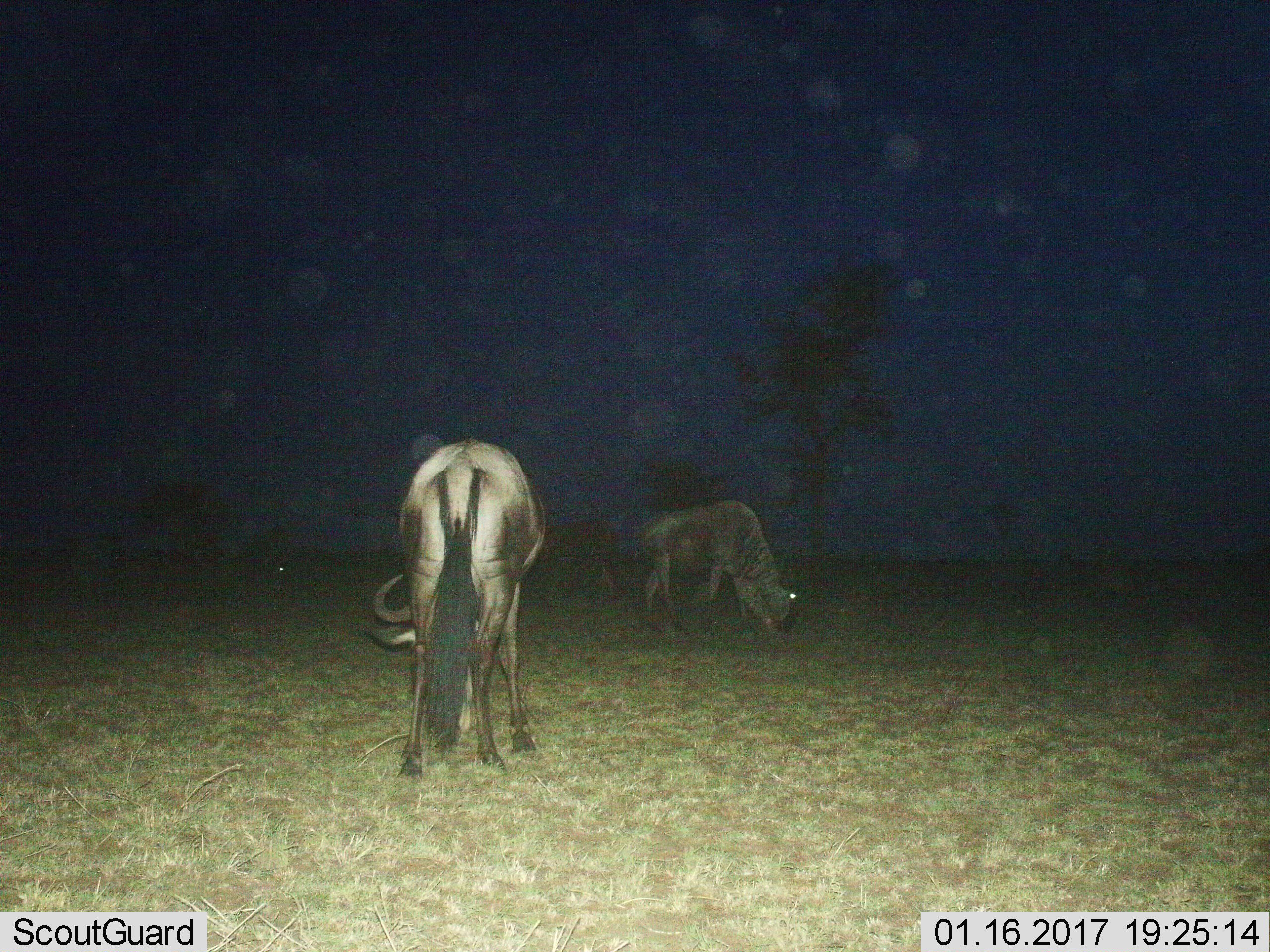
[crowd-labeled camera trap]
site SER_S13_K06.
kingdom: Animalia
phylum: Chordata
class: Mammalia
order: Artiodactyla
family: Bovidae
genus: Connochaetes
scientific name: Connochaetes taurinus taurinus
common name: blue wildebeest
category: wildebeestblue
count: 2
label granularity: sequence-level